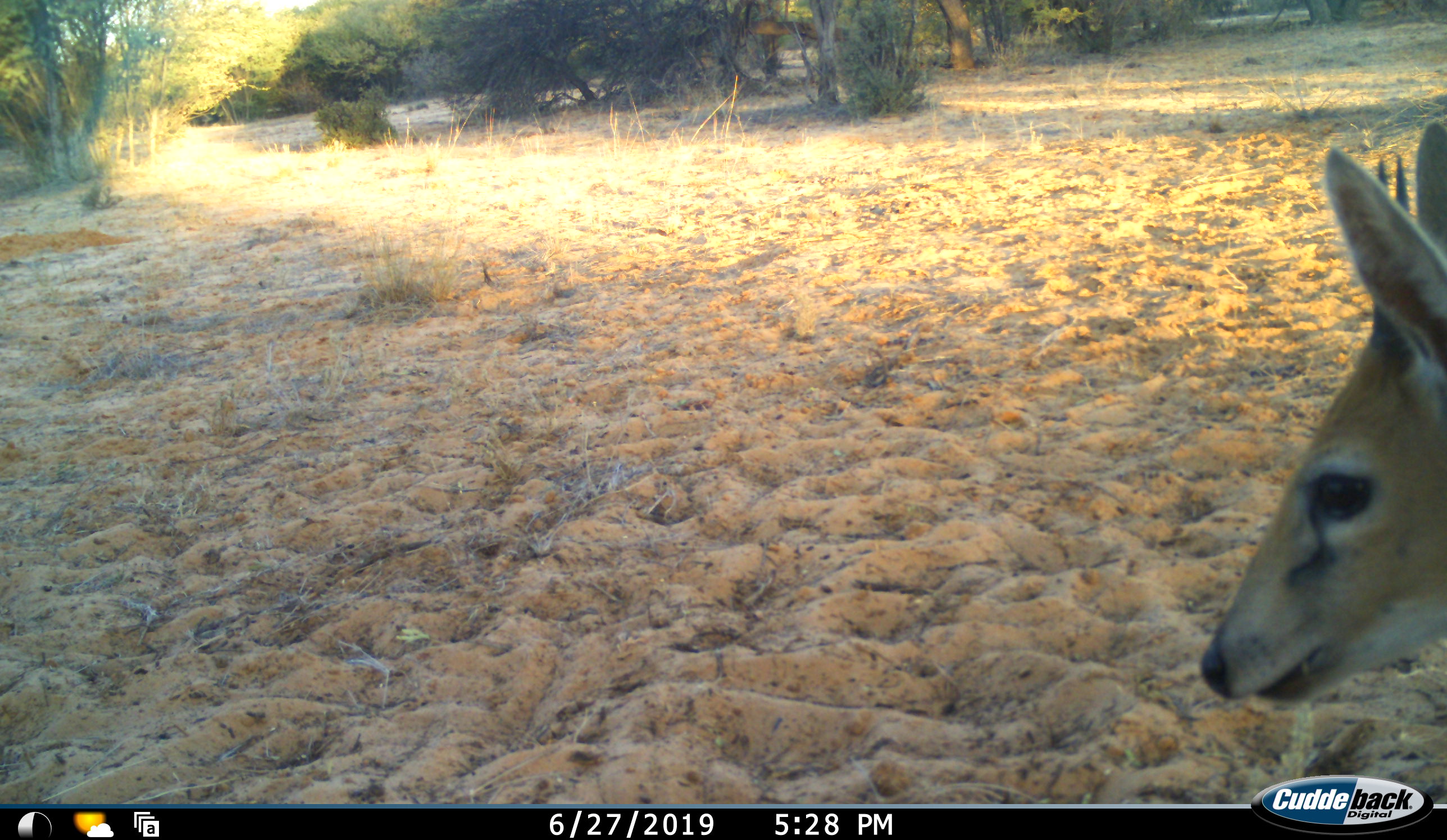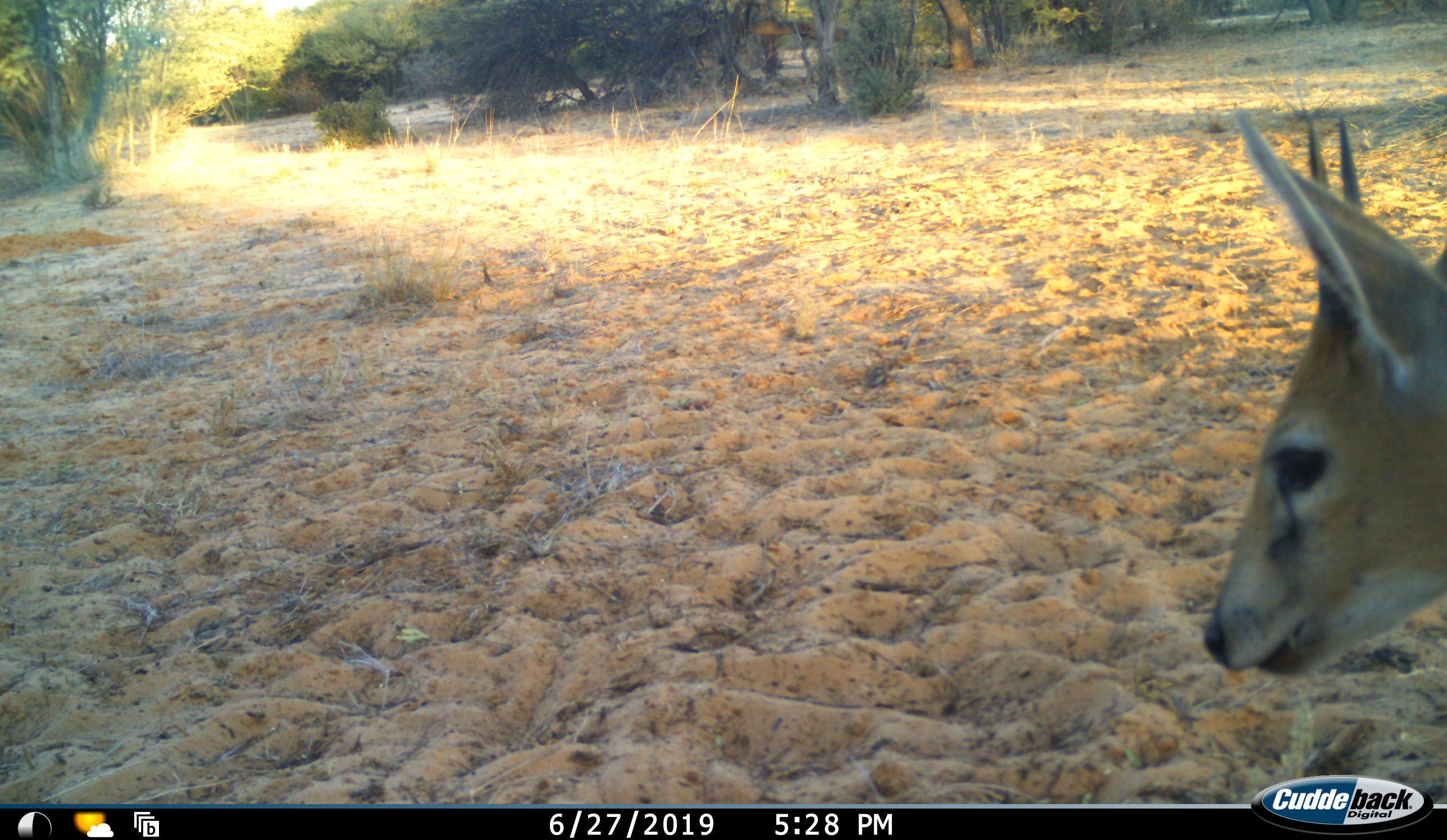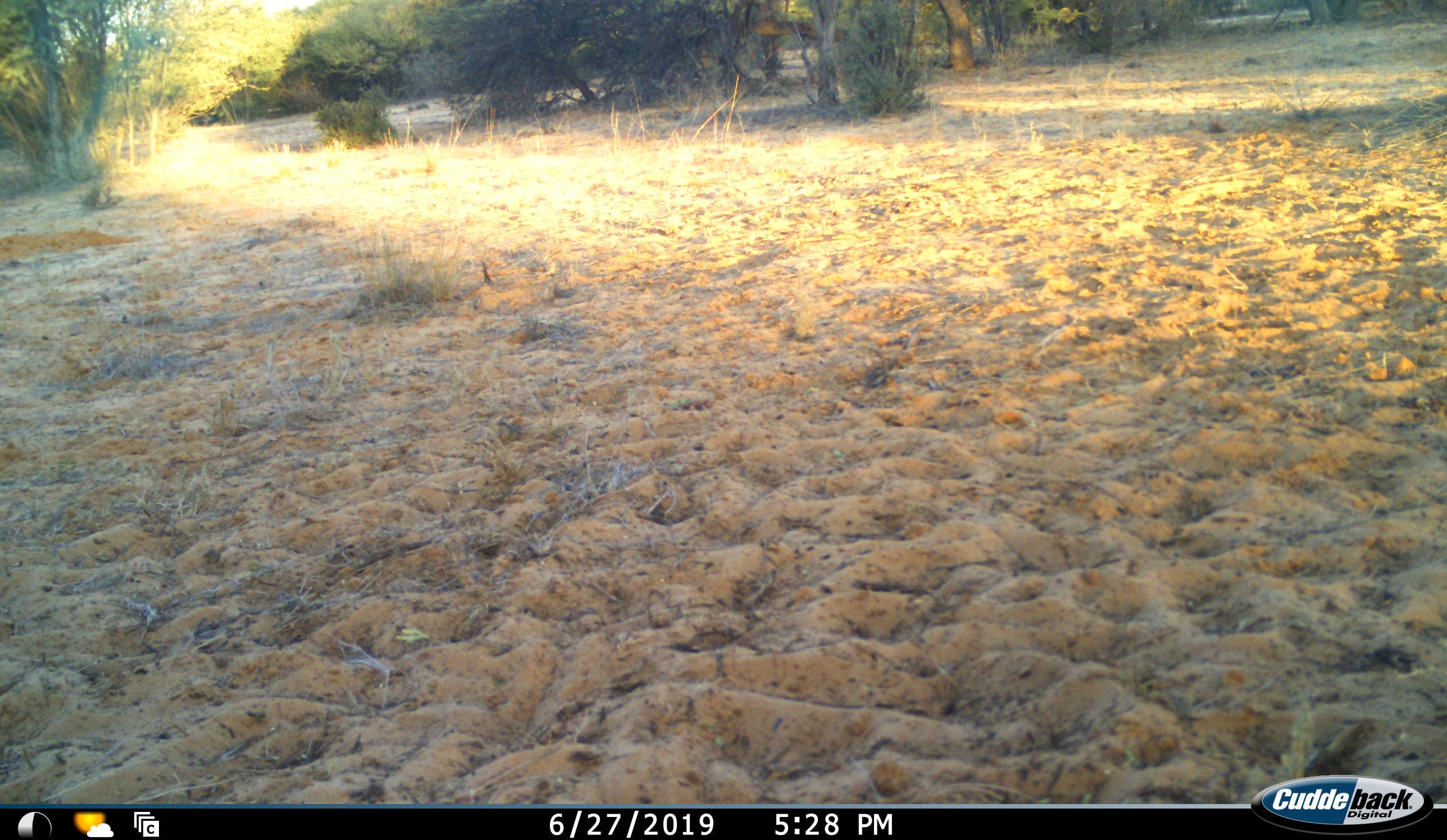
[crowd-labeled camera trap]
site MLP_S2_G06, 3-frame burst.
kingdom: Animalia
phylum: Chordata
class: Mammalia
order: Artiodactyla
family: Bovidae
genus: Sylvicapra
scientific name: Sylvicapra grimmia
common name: common duiker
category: duikercommongrey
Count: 1.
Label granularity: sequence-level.